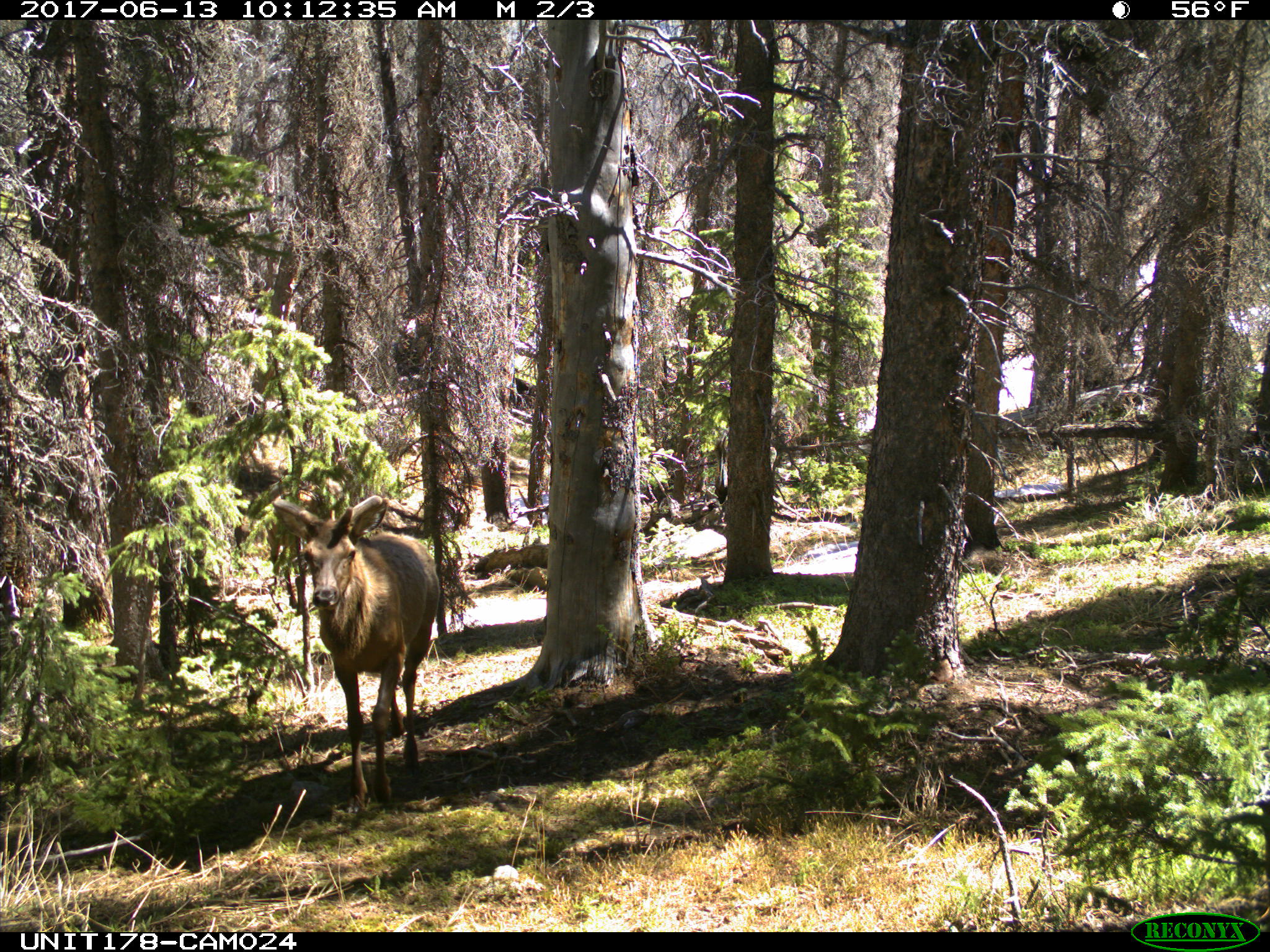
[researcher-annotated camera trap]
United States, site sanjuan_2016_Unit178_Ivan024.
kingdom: Animalia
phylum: Chordata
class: Mammalia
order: Artiodactyla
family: Cervidae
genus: Cervus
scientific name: Cervus elaphus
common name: red deer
Cervus elaphus (red deer).